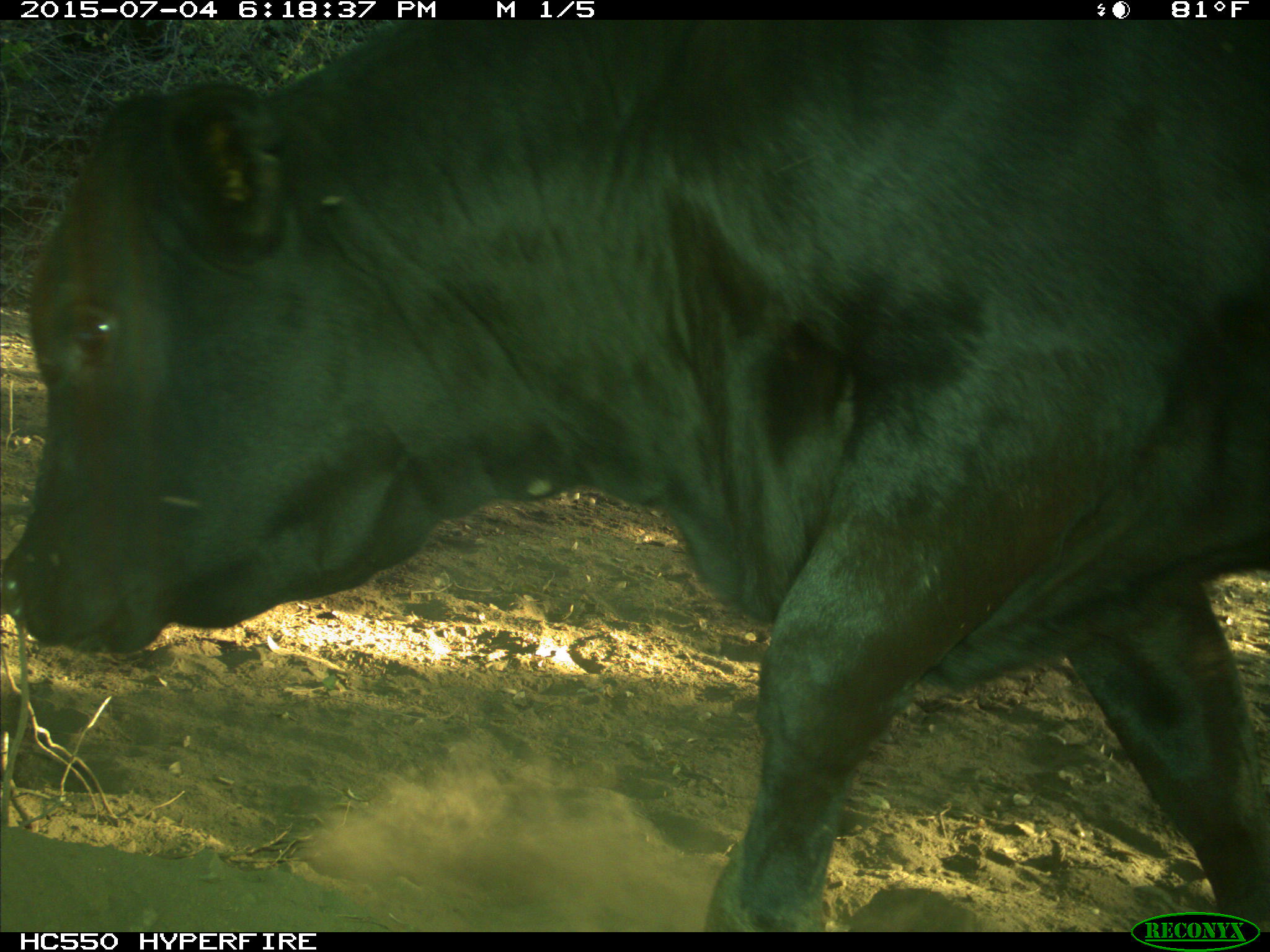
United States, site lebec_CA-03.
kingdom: Animalia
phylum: Chordata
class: Mammalia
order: Artiodactyla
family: Bovidae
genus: Bos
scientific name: Bos taurus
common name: domestic cow